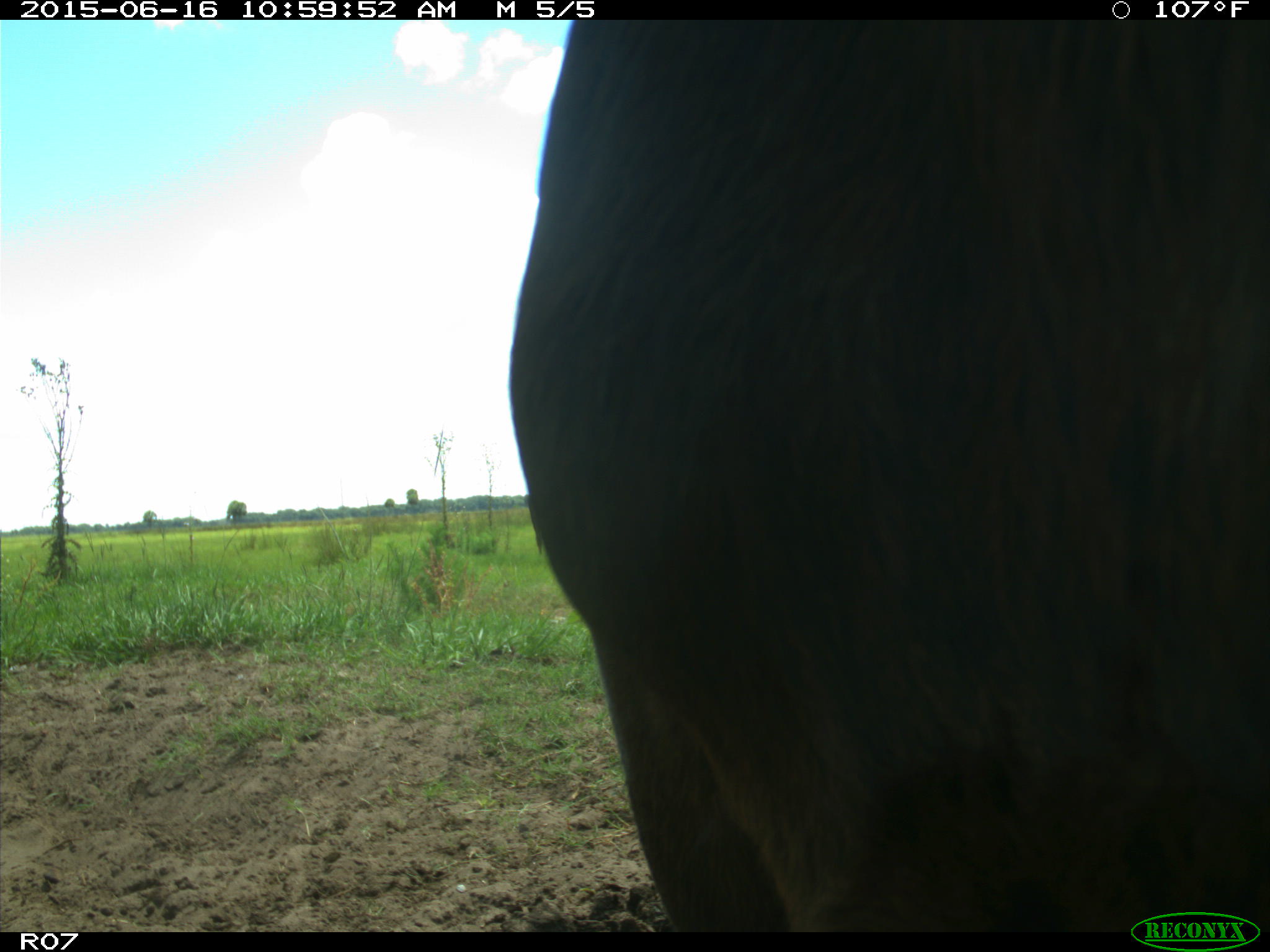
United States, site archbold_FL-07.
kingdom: Animalia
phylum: Chordata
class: Mammalia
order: Artiodactyla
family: Bovidae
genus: Bos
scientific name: Bos taurus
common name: domestic cow